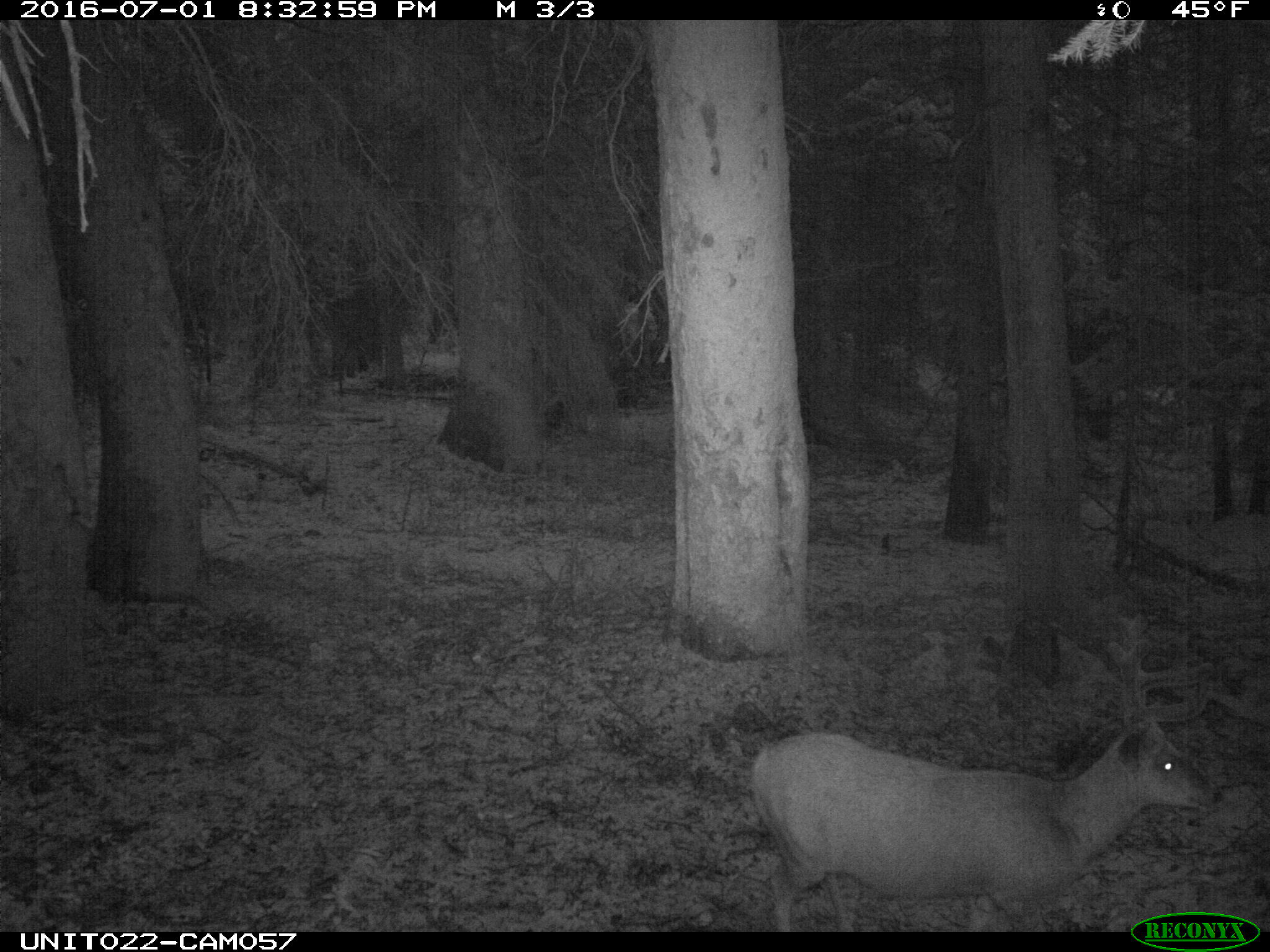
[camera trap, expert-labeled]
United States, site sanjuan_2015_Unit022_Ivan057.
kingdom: Animalia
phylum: Chordata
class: Mammalia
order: Artiodactyla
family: Cervidae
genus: Odocoileus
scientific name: Odocoileus hemionus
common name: mule deer